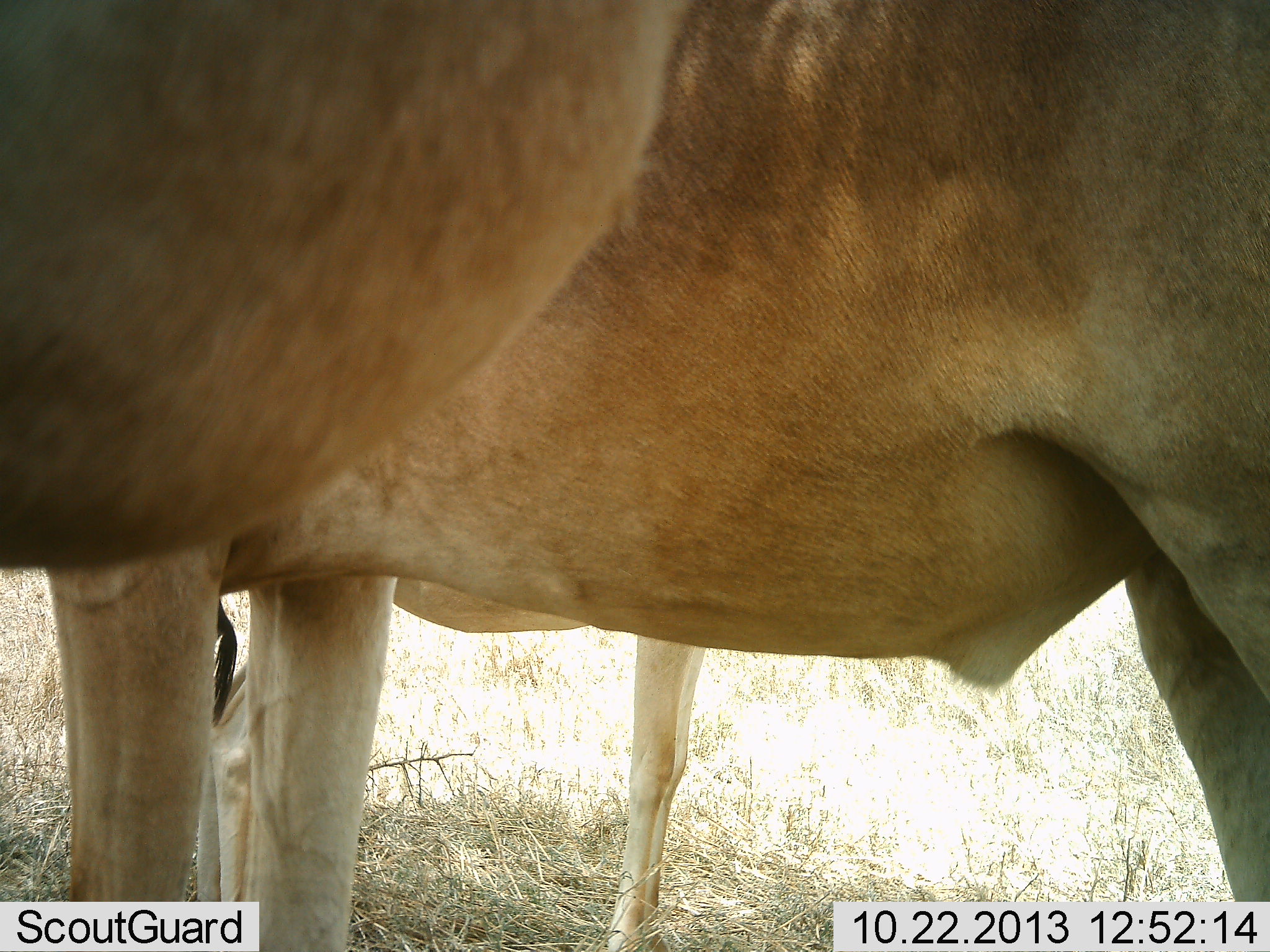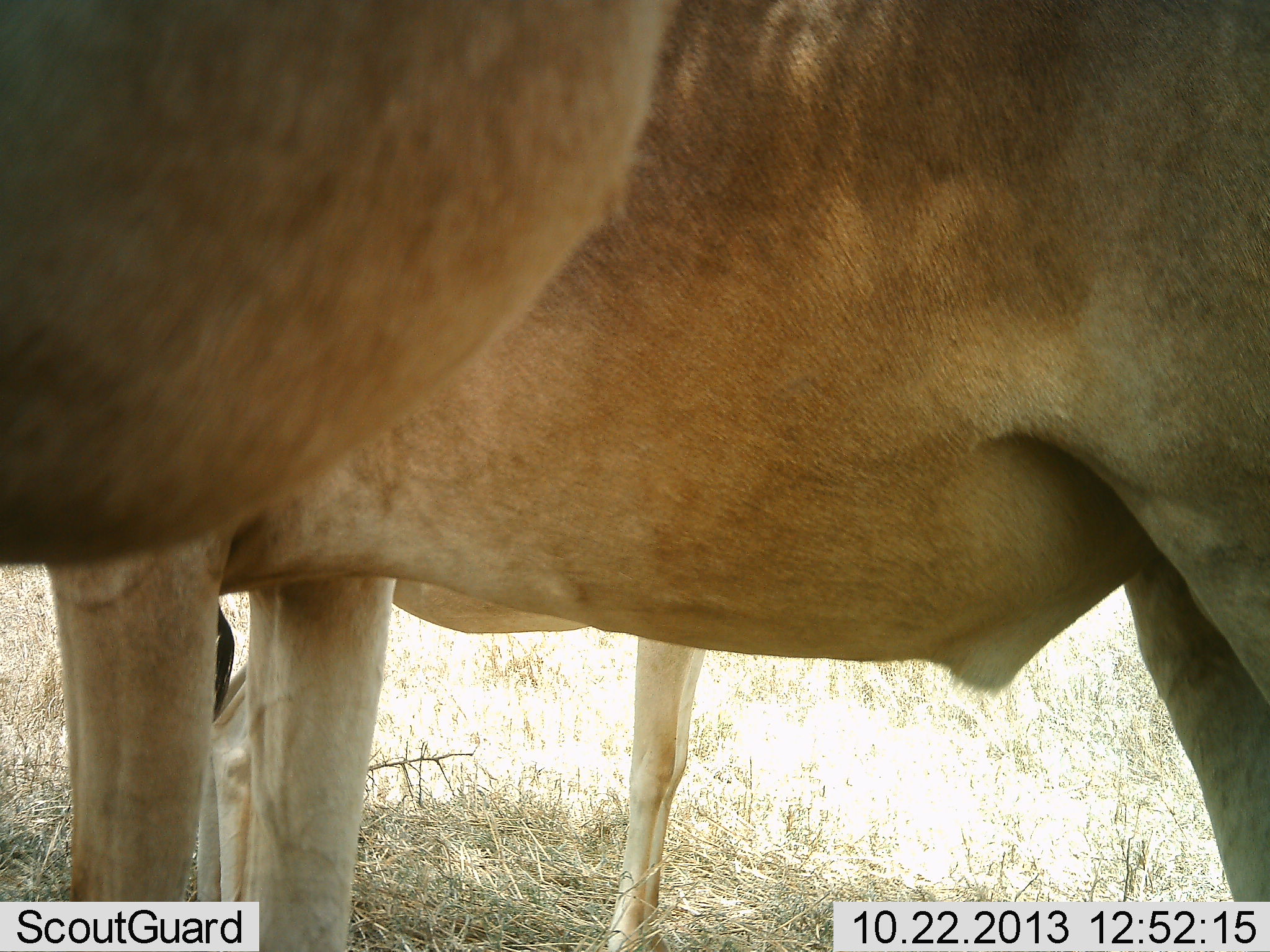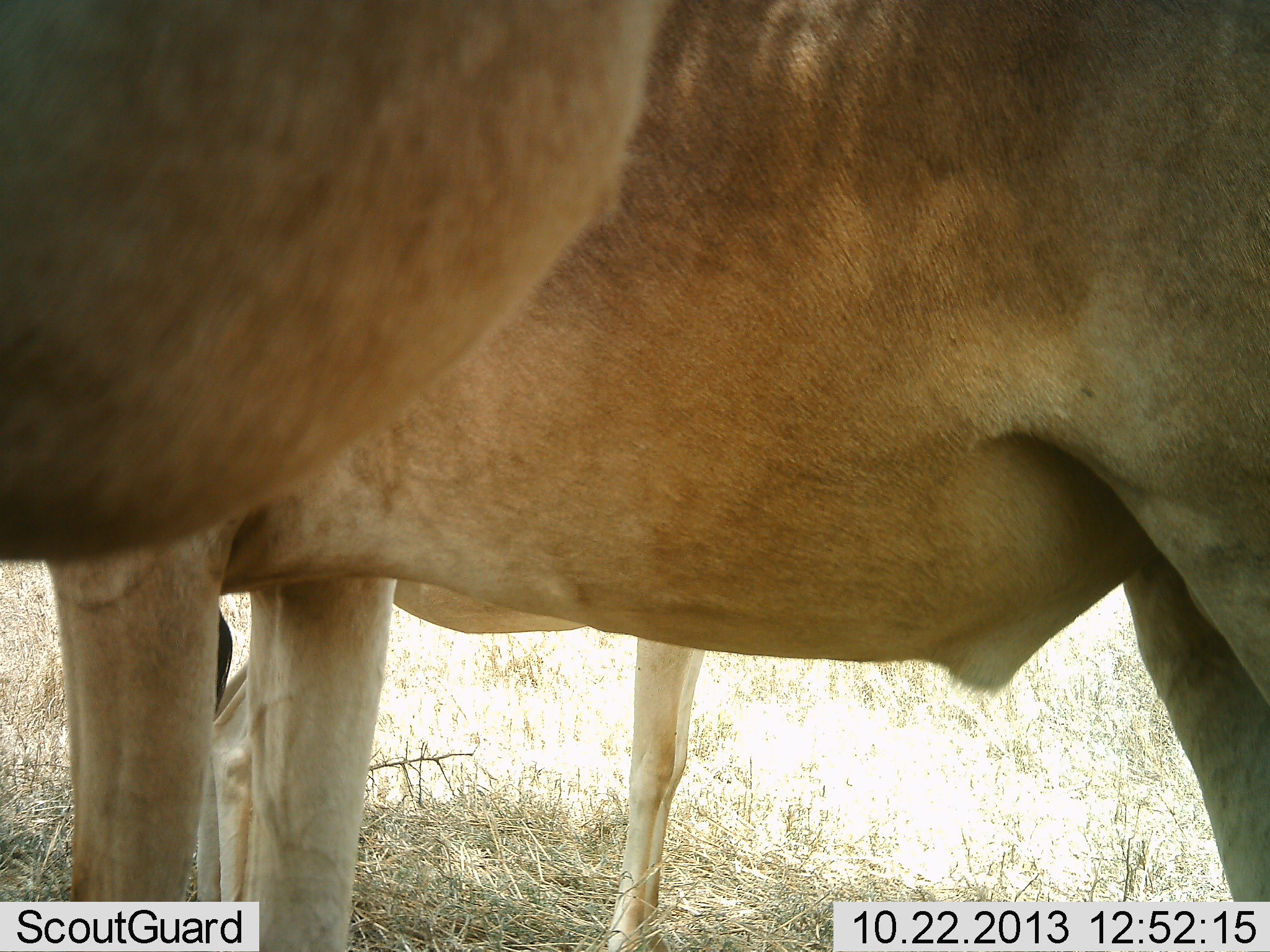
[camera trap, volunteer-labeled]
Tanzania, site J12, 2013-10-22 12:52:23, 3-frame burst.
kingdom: Animalia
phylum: Chordata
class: Mammalia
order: Artiodactyla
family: Bovidae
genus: Alcelaphus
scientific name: Alcelaphus buselaphus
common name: hartebeest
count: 3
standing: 100%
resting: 7%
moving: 0%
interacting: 0%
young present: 20%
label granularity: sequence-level